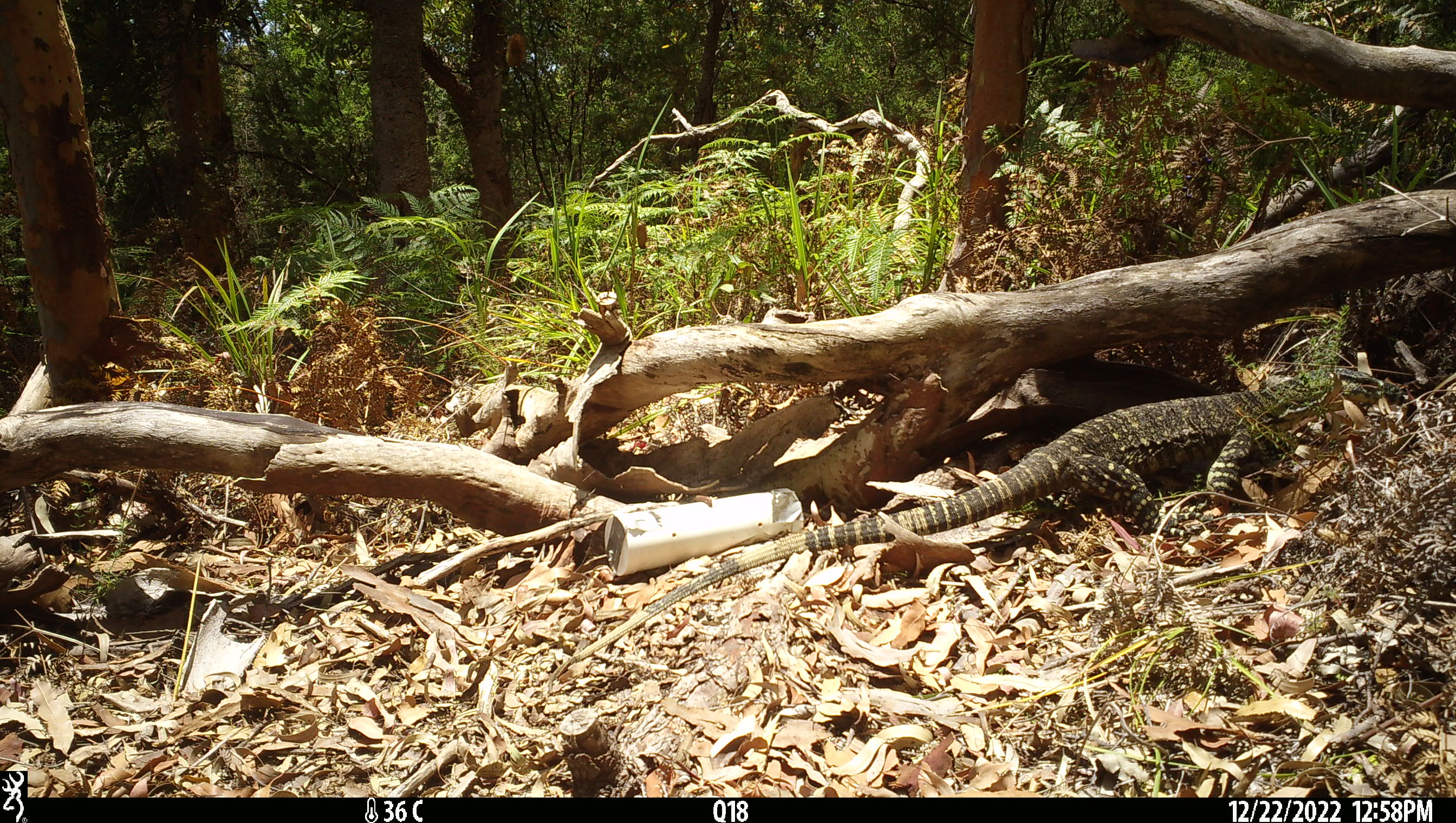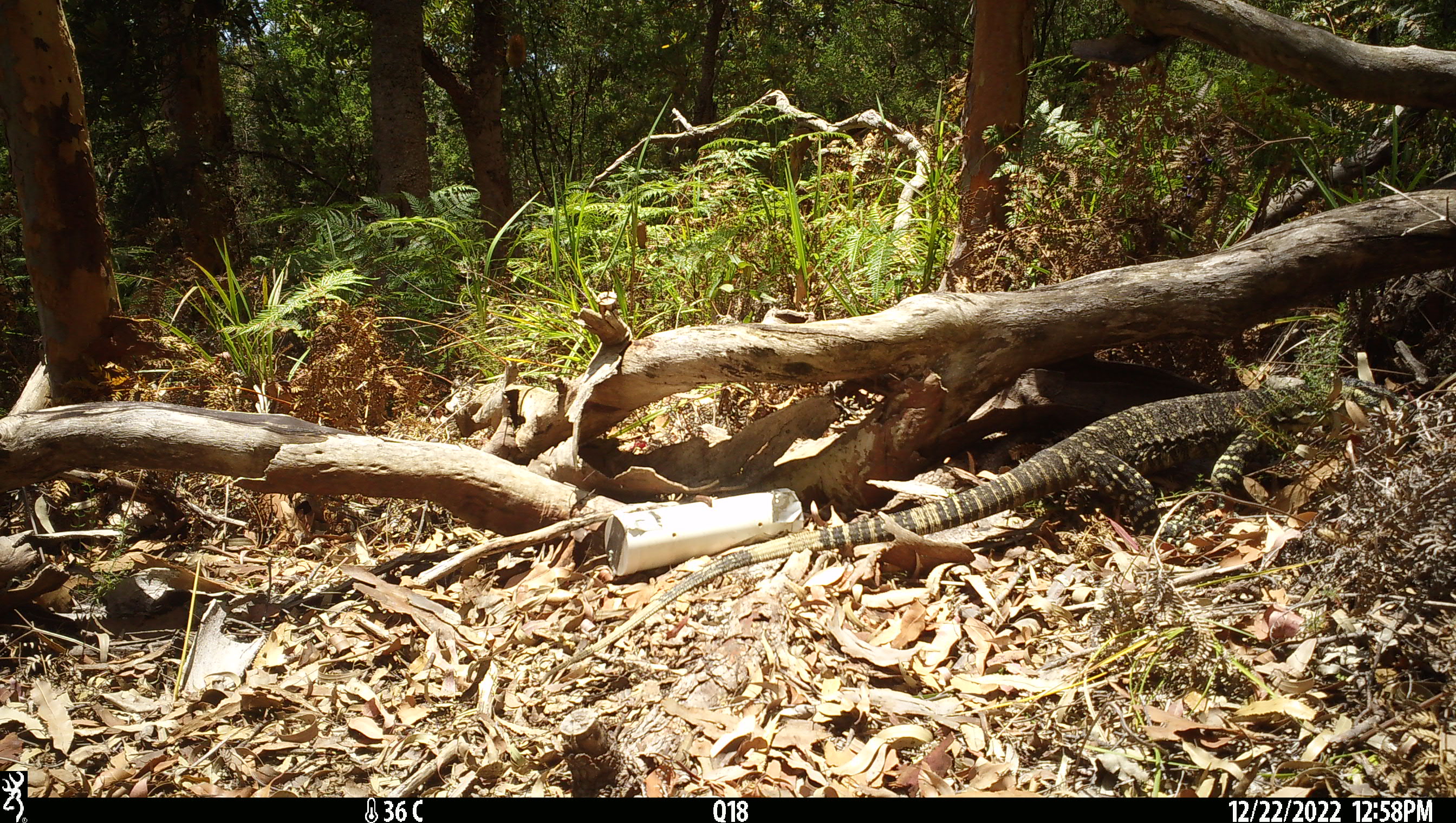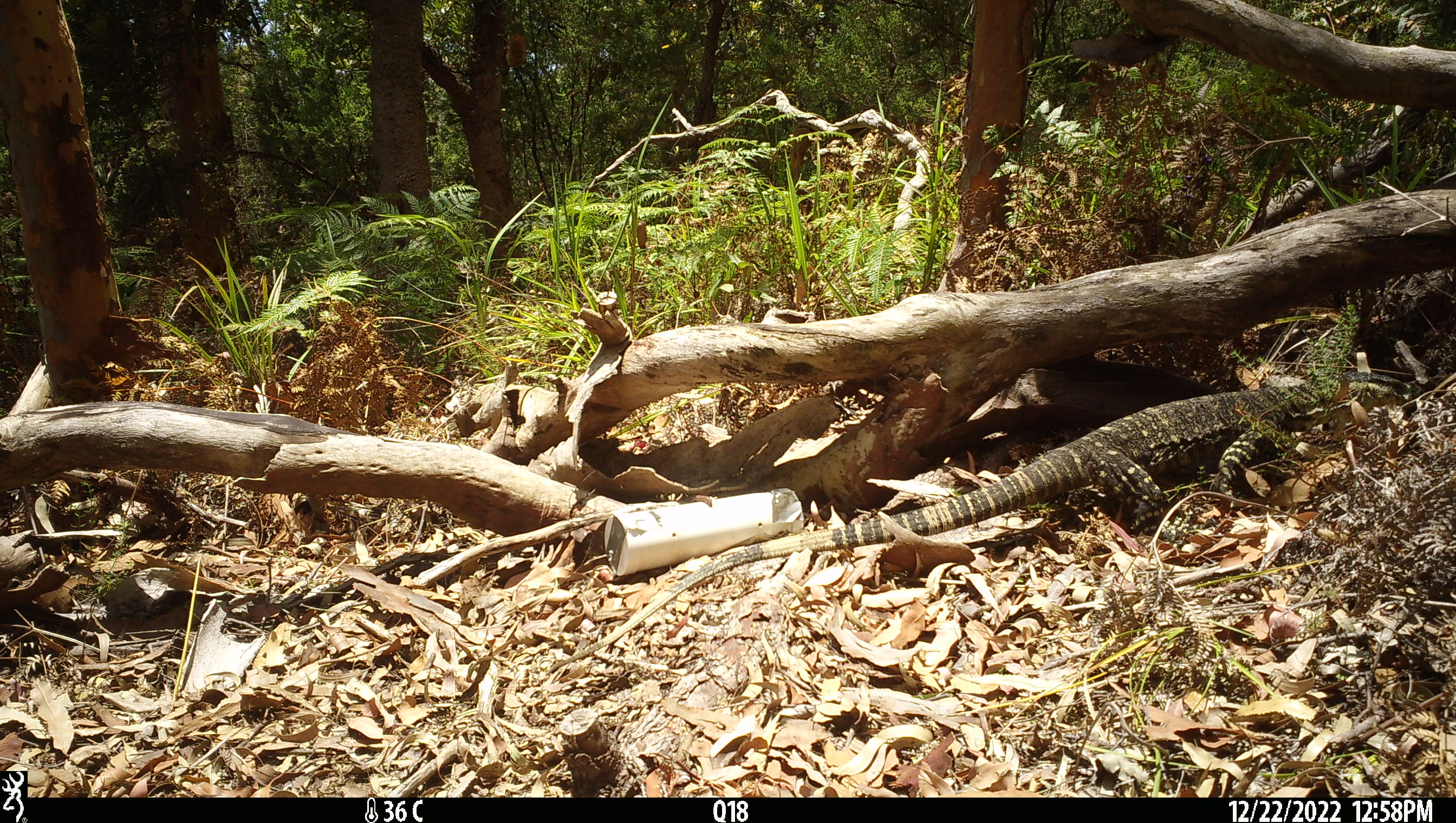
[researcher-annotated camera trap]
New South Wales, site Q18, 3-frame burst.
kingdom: Animalia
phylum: Chordata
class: Reptilia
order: Squamata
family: Varanidae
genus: Varanus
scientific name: Varanus varius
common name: lace monitor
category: goanna